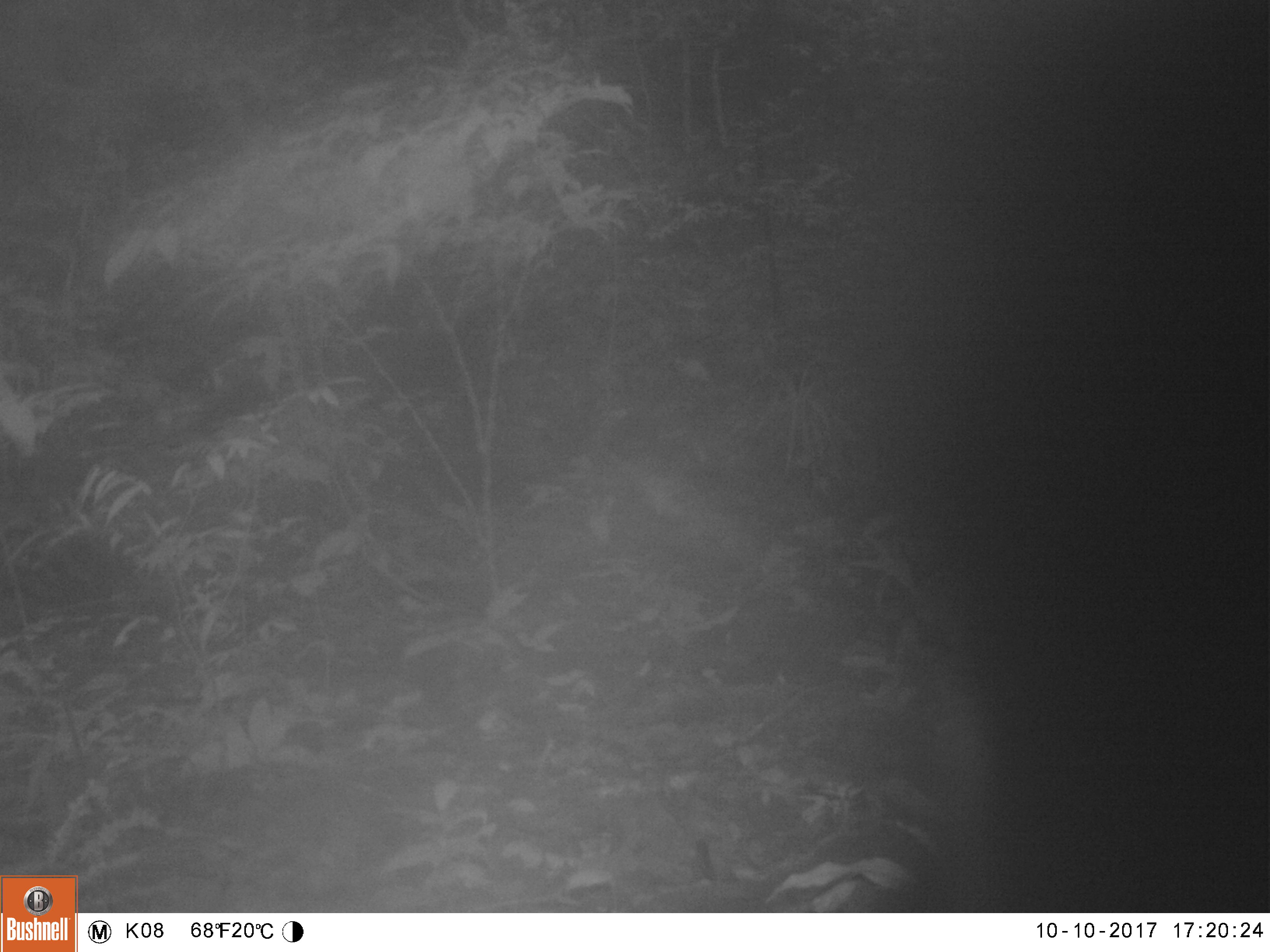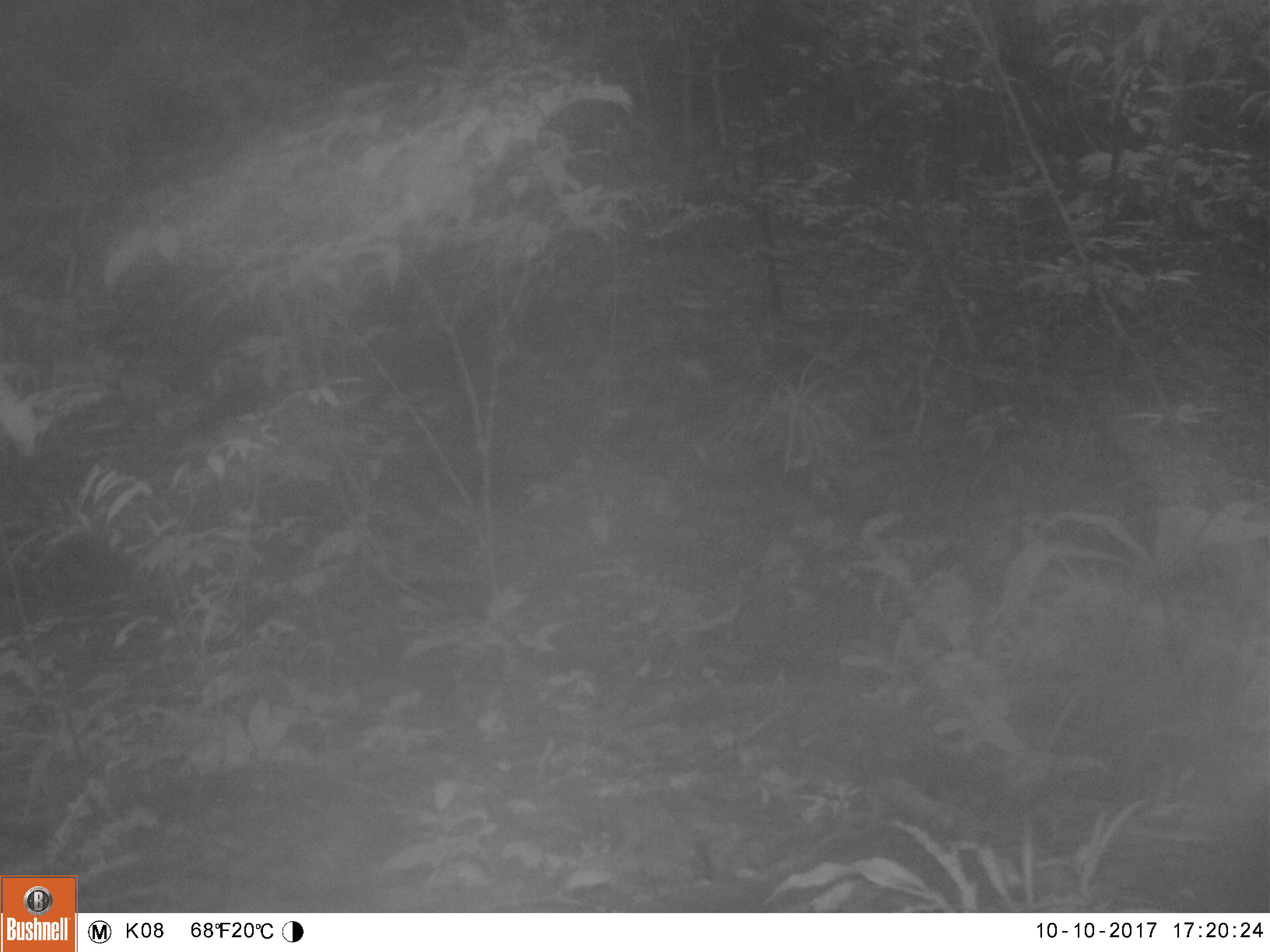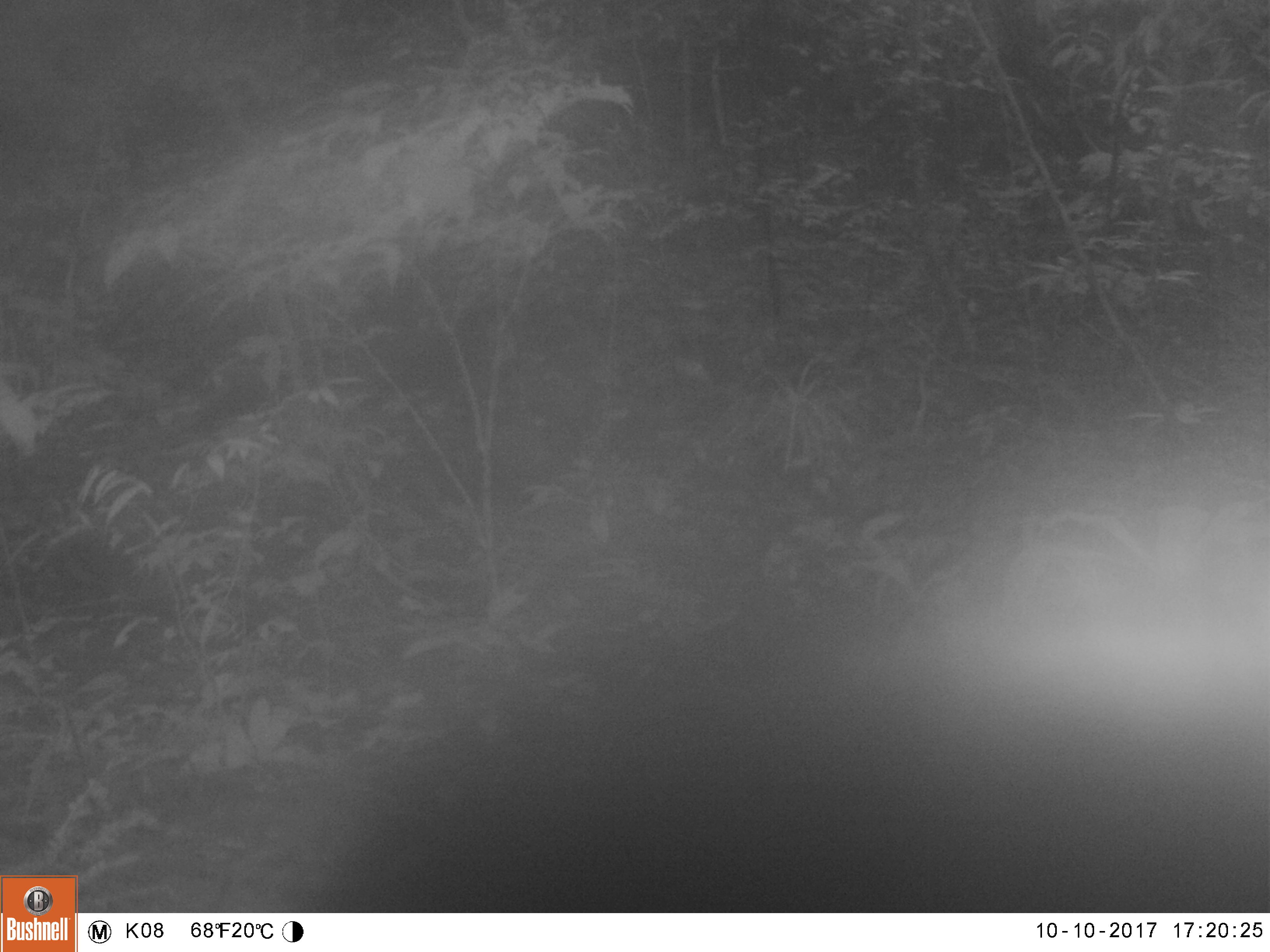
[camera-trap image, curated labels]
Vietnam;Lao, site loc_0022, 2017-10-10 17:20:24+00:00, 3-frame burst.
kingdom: Animalia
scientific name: Animalia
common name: animal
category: unidentified animal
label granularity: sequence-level